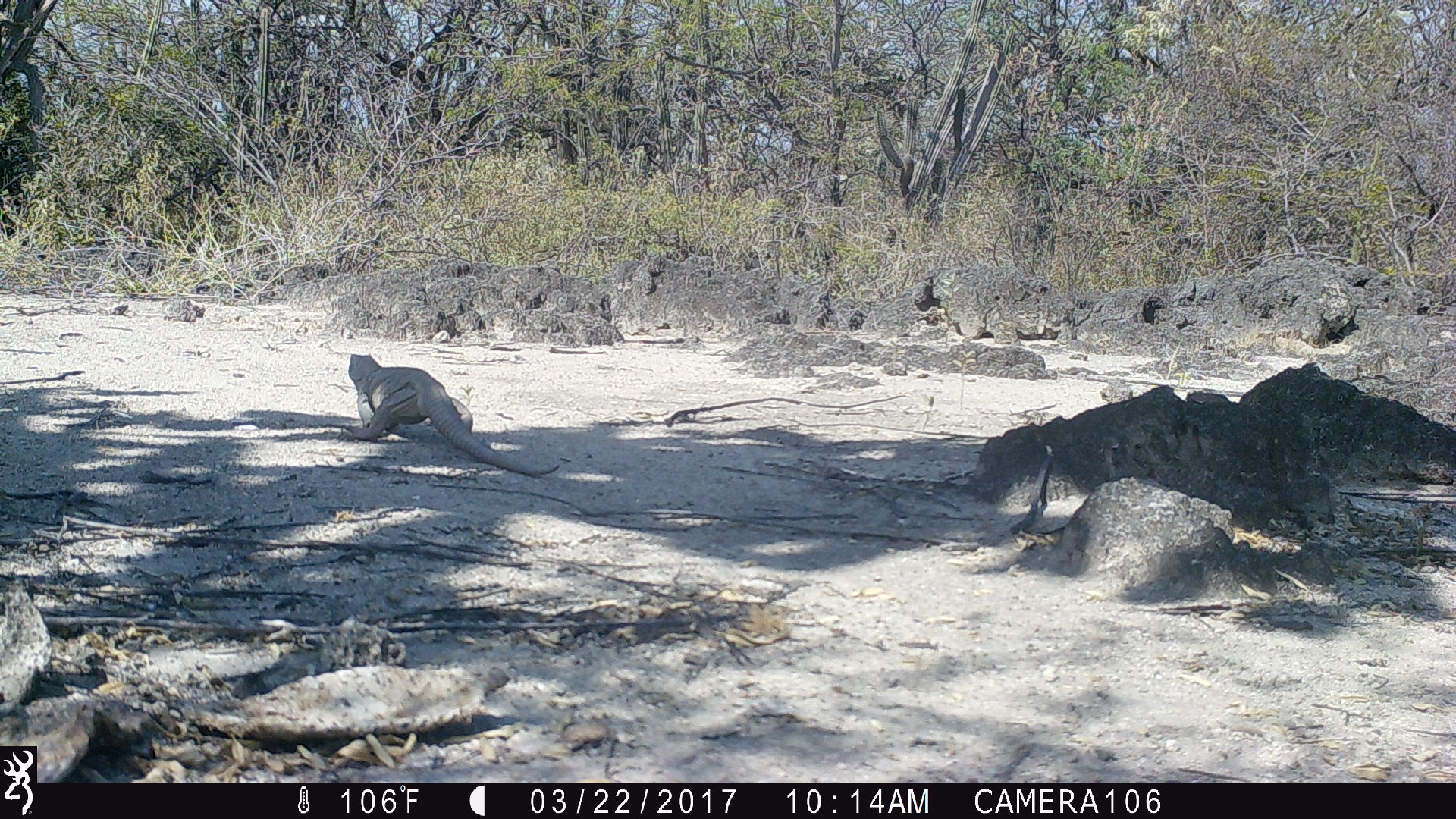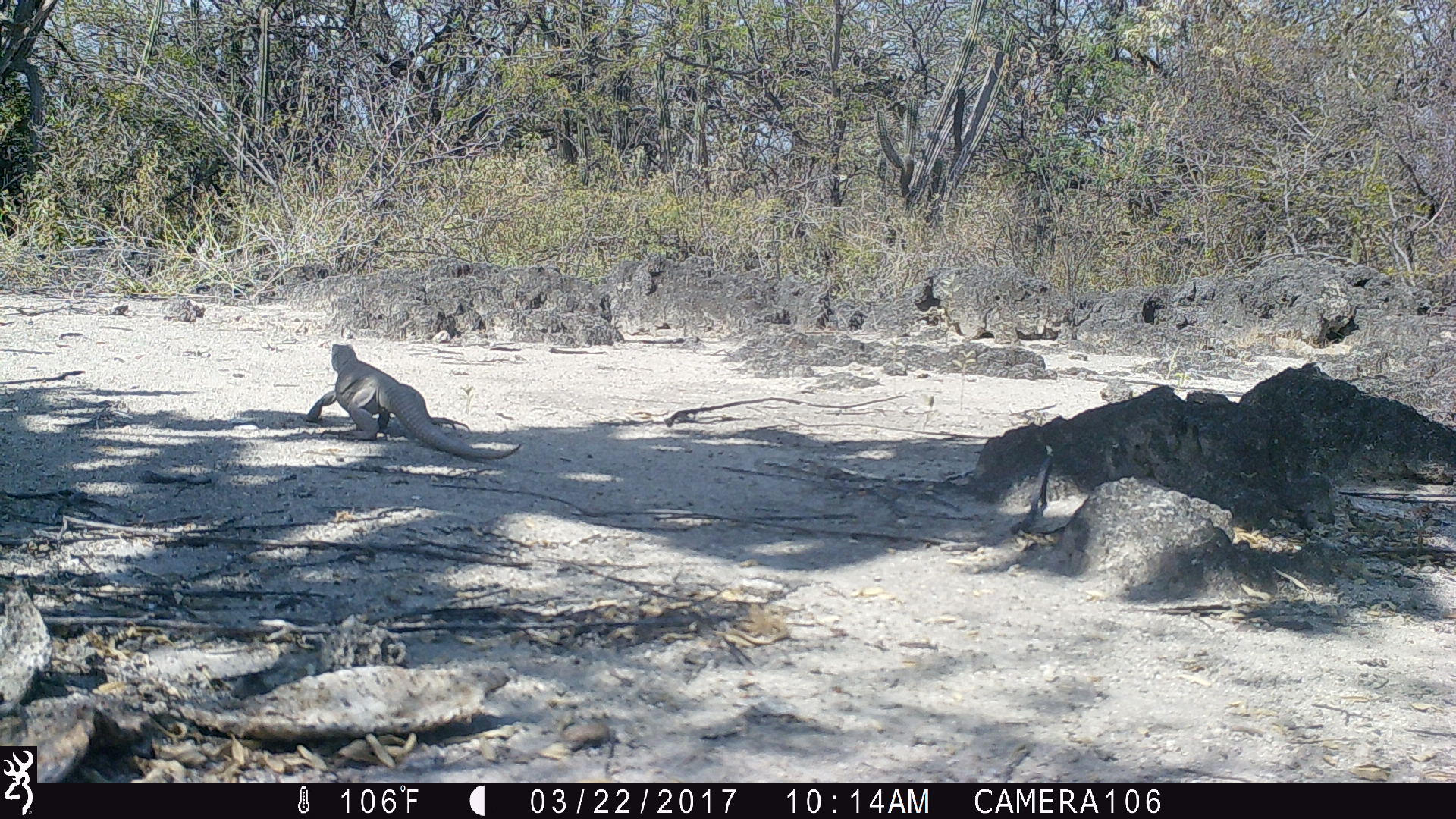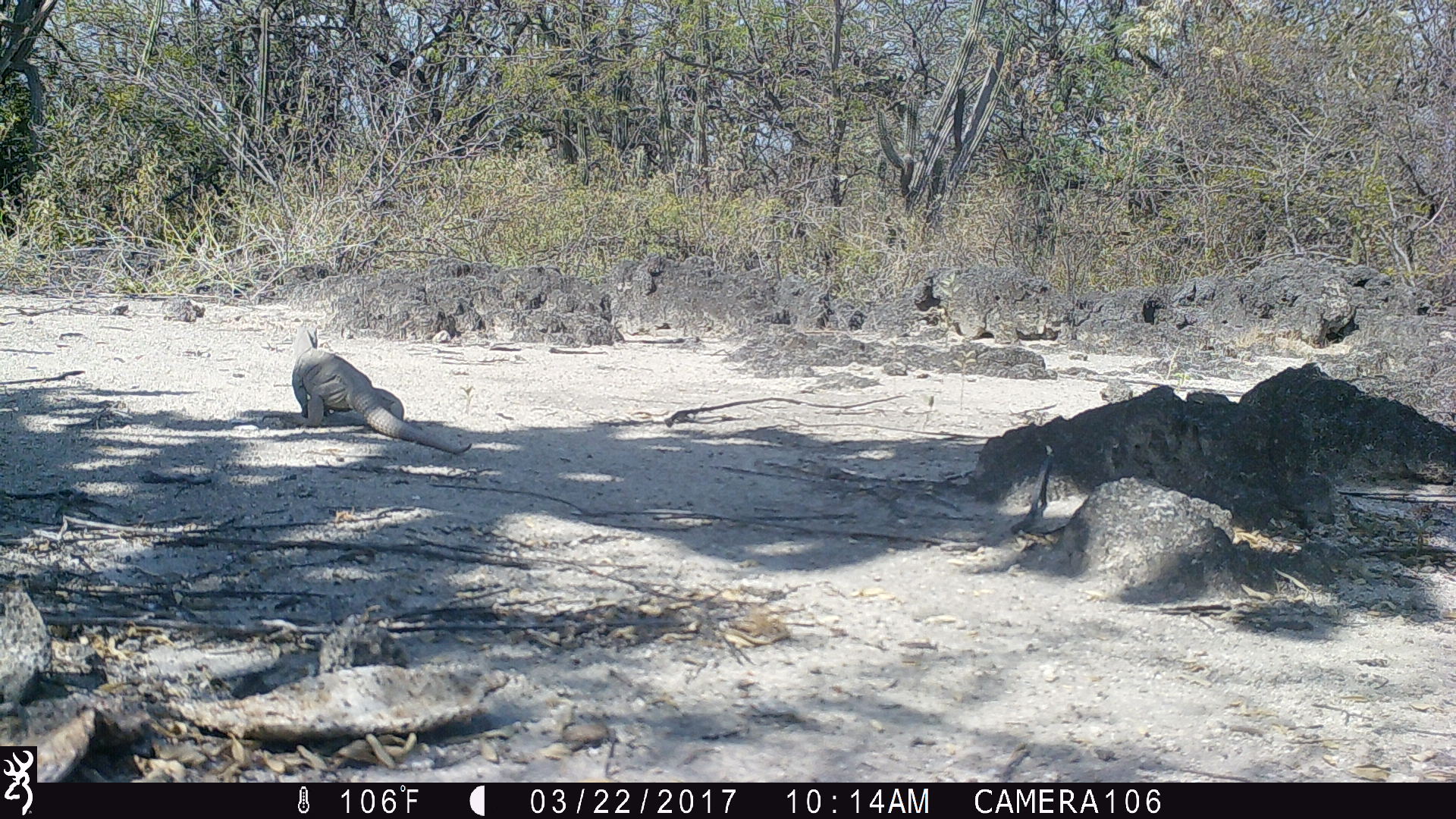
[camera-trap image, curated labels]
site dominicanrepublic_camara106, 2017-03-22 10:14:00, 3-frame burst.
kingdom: Animalia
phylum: Chordata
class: Reptilia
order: Squamata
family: Iguanidae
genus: Iguana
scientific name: Iguana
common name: typical iguanas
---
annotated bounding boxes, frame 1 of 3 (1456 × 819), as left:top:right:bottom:
iguana: 342:351:559:478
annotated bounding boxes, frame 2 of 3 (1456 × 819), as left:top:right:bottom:
iguana: 301:338:516:463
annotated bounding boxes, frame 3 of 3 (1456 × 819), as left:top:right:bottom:
iguana: 287:325:471:456